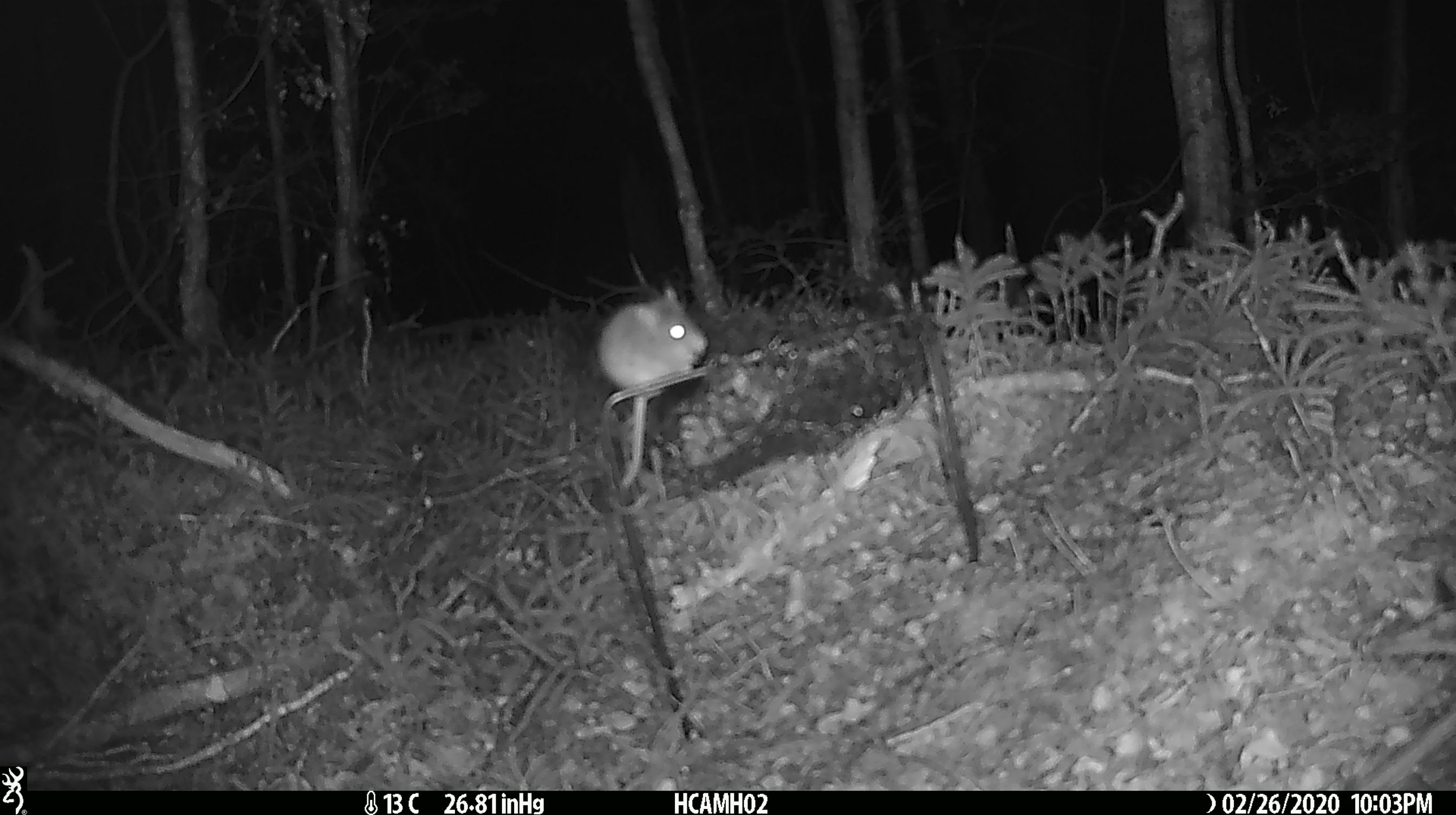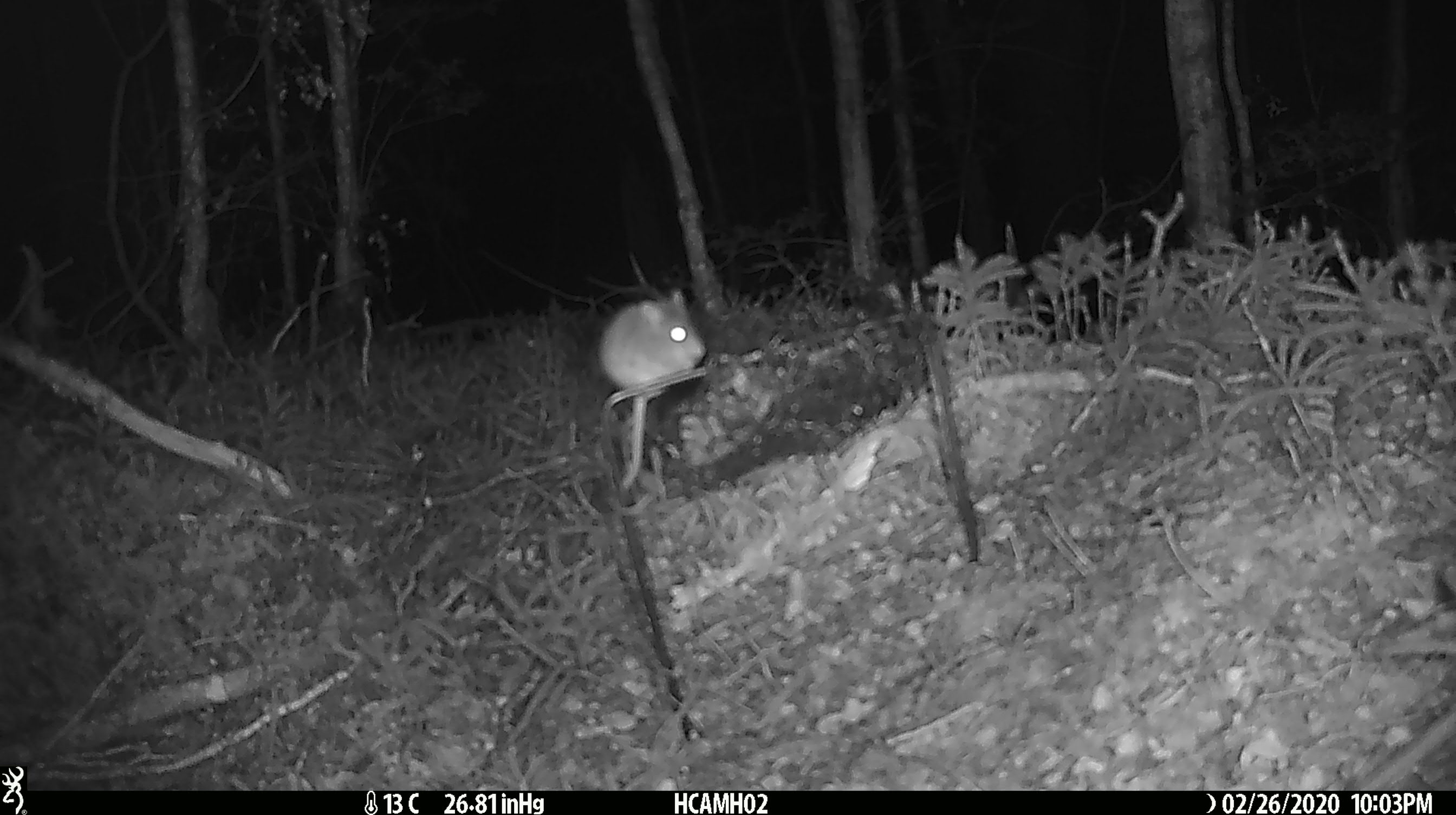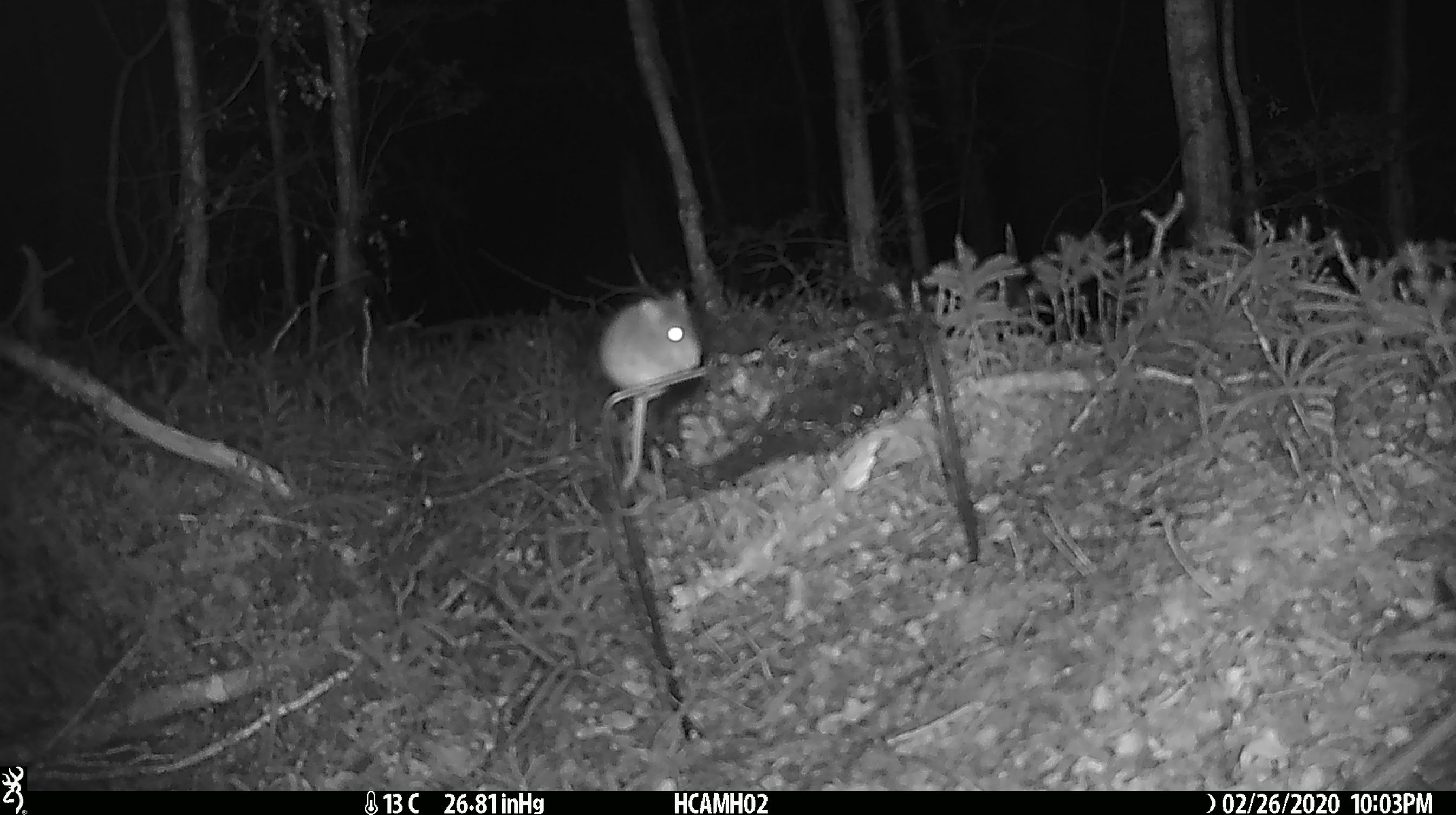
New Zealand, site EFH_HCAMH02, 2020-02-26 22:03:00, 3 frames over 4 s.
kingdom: Animalia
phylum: Chordata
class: Mammalia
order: Rodentia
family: Muridae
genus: Mus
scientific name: Mus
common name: mouse